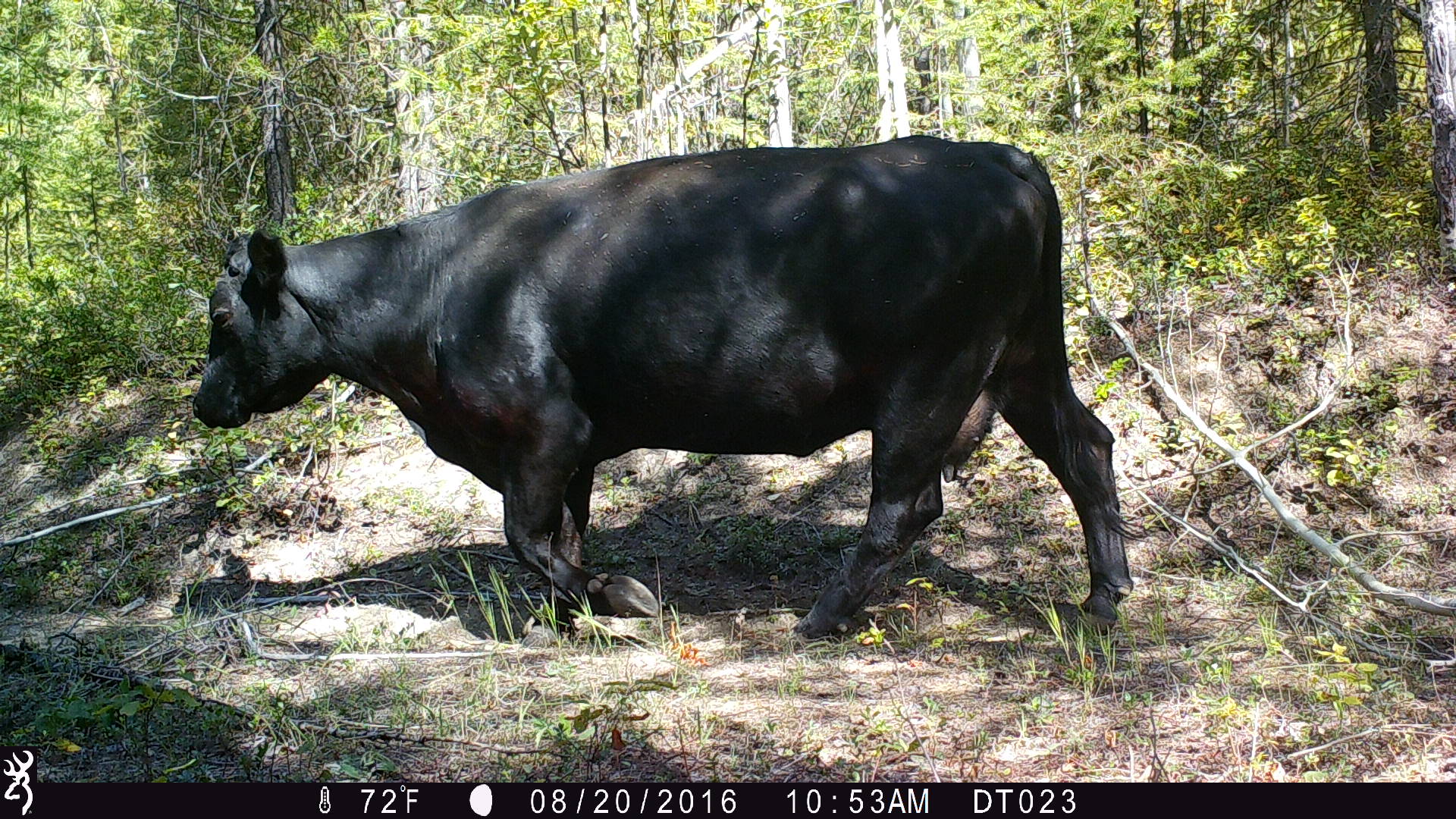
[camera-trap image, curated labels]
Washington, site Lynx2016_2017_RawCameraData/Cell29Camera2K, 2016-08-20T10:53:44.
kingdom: Animalia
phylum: Chordata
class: Mammalia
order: Artiodactyla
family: Bovidae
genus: Bos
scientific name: Bos taurus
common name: domestic cattle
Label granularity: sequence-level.